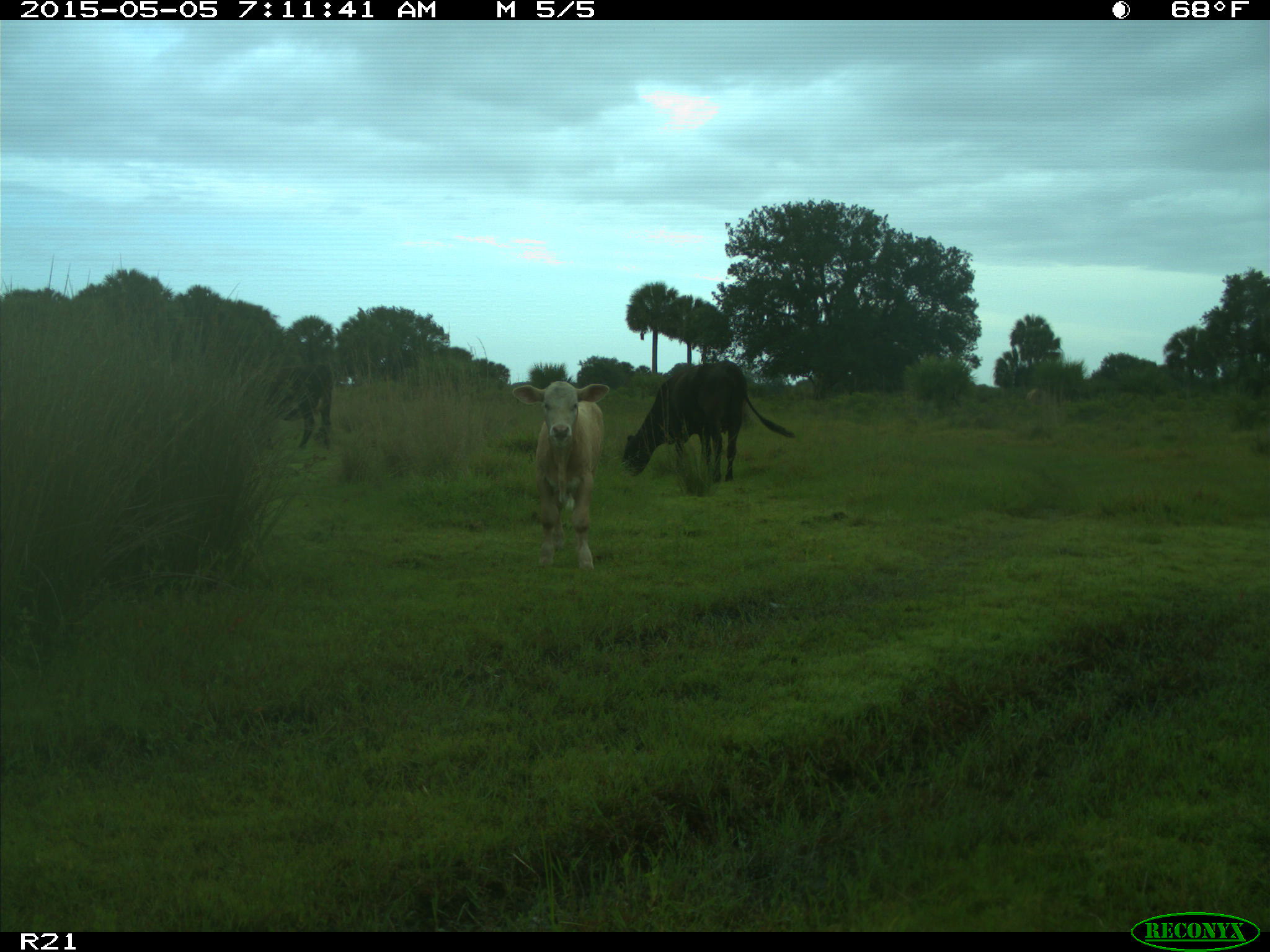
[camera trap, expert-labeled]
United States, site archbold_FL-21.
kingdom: Animalia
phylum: Chordata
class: Mammalia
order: Artiodactyla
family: Bovidae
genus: Bos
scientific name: Bos taurus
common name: domestic cow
Bos taurus (domestic cow).